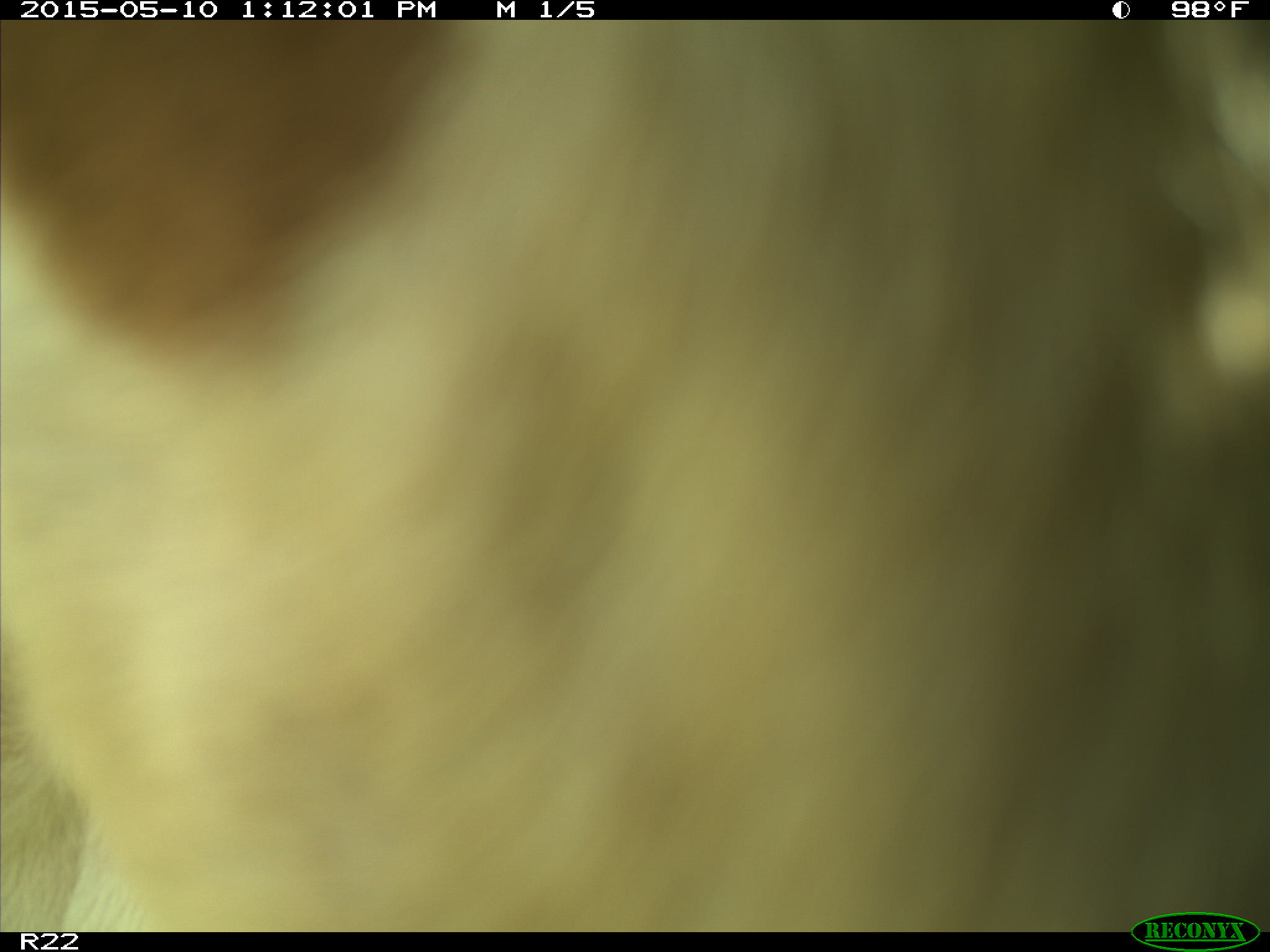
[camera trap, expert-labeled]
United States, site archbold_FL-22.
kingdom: Animalia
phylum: Chordata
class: Mammalia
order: Artiodactyla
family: Bovidae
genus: Bos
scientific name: Bos taurus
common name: domestic cow